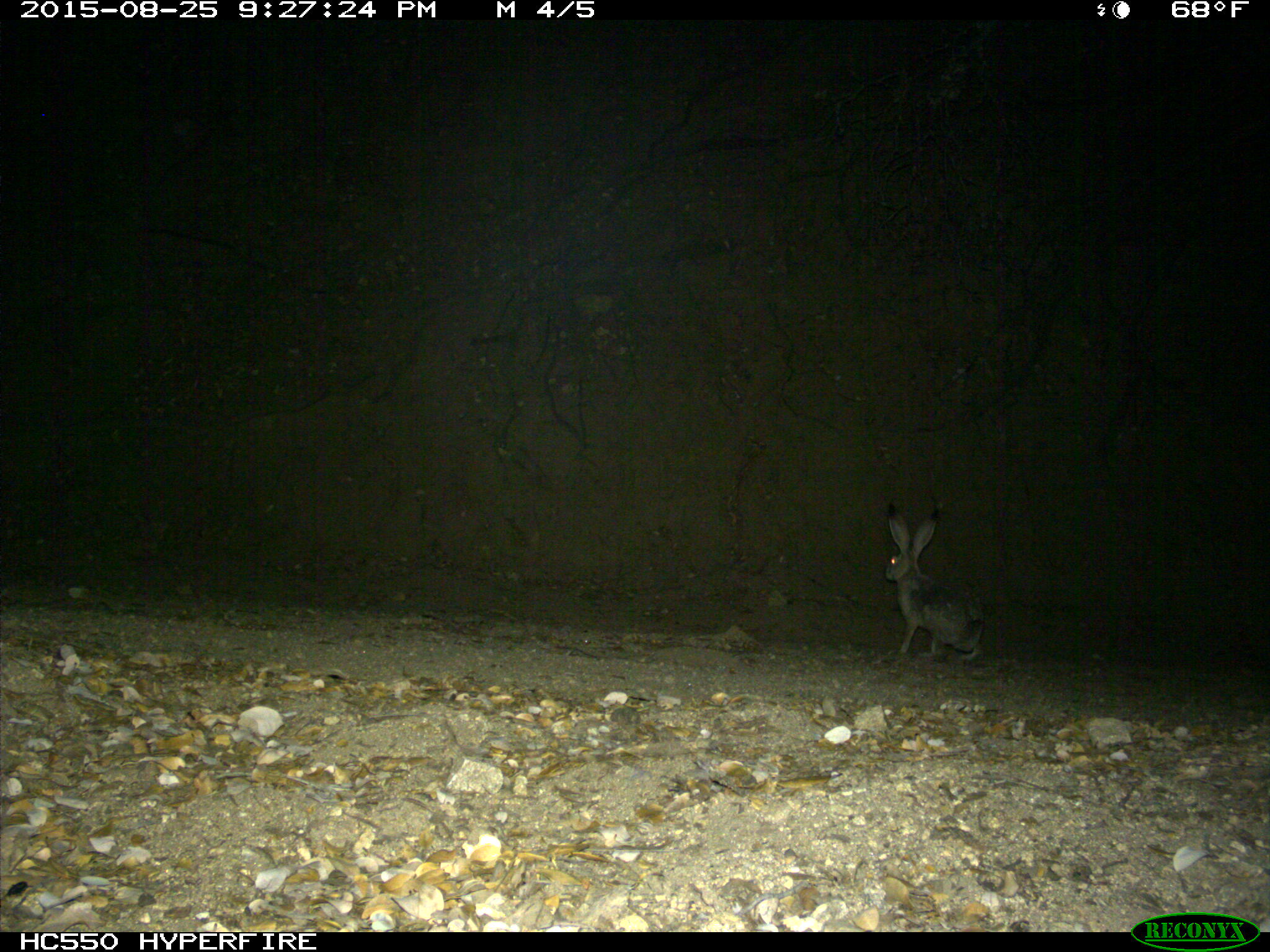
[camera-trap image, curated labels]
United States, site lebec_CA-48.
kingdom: Animalia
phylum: Chordata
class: Mammalia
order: Lagomorpha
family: Leporidae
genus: Lepus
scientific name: Lepus californicus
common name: black-tailed jackrabbit